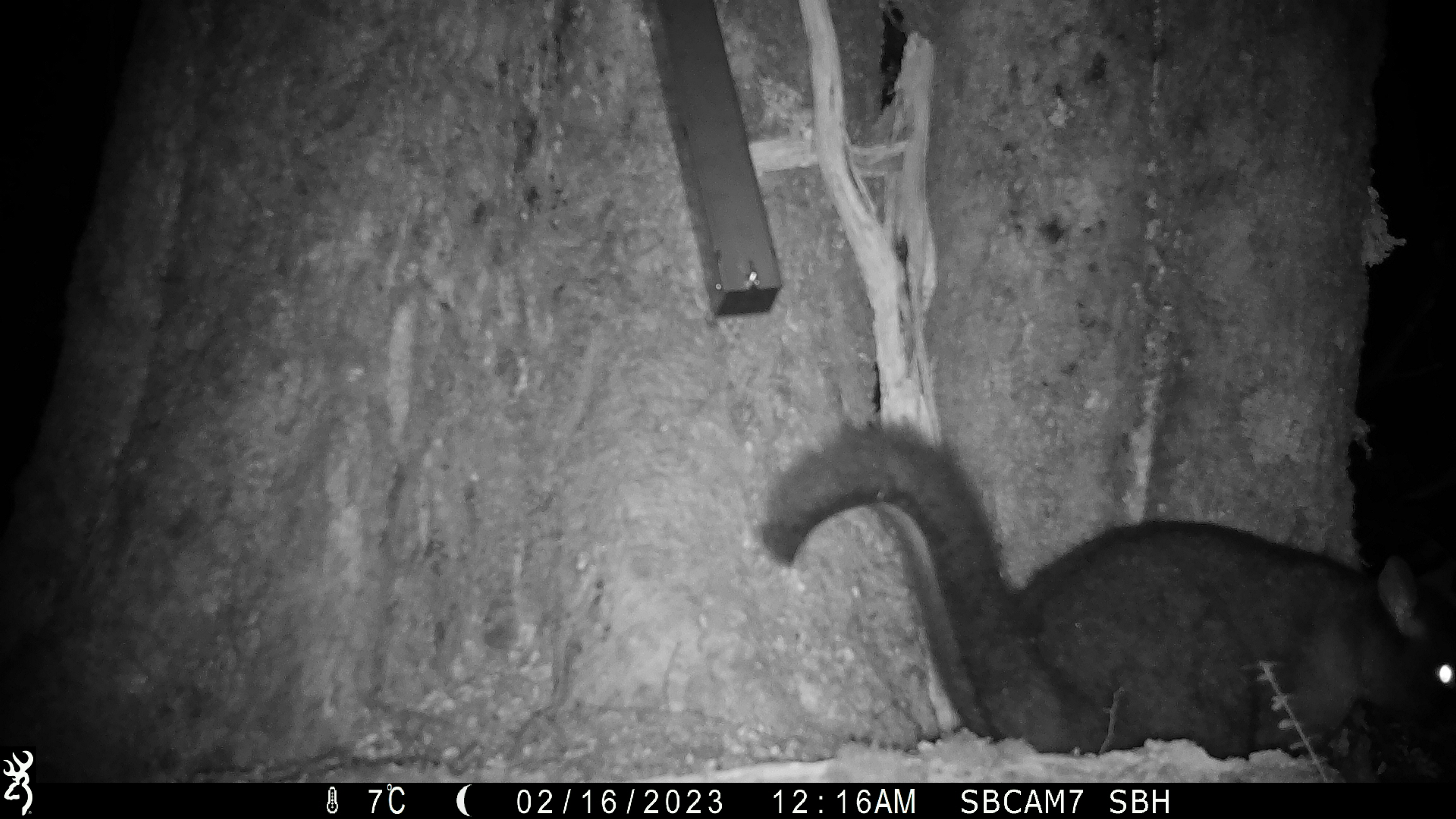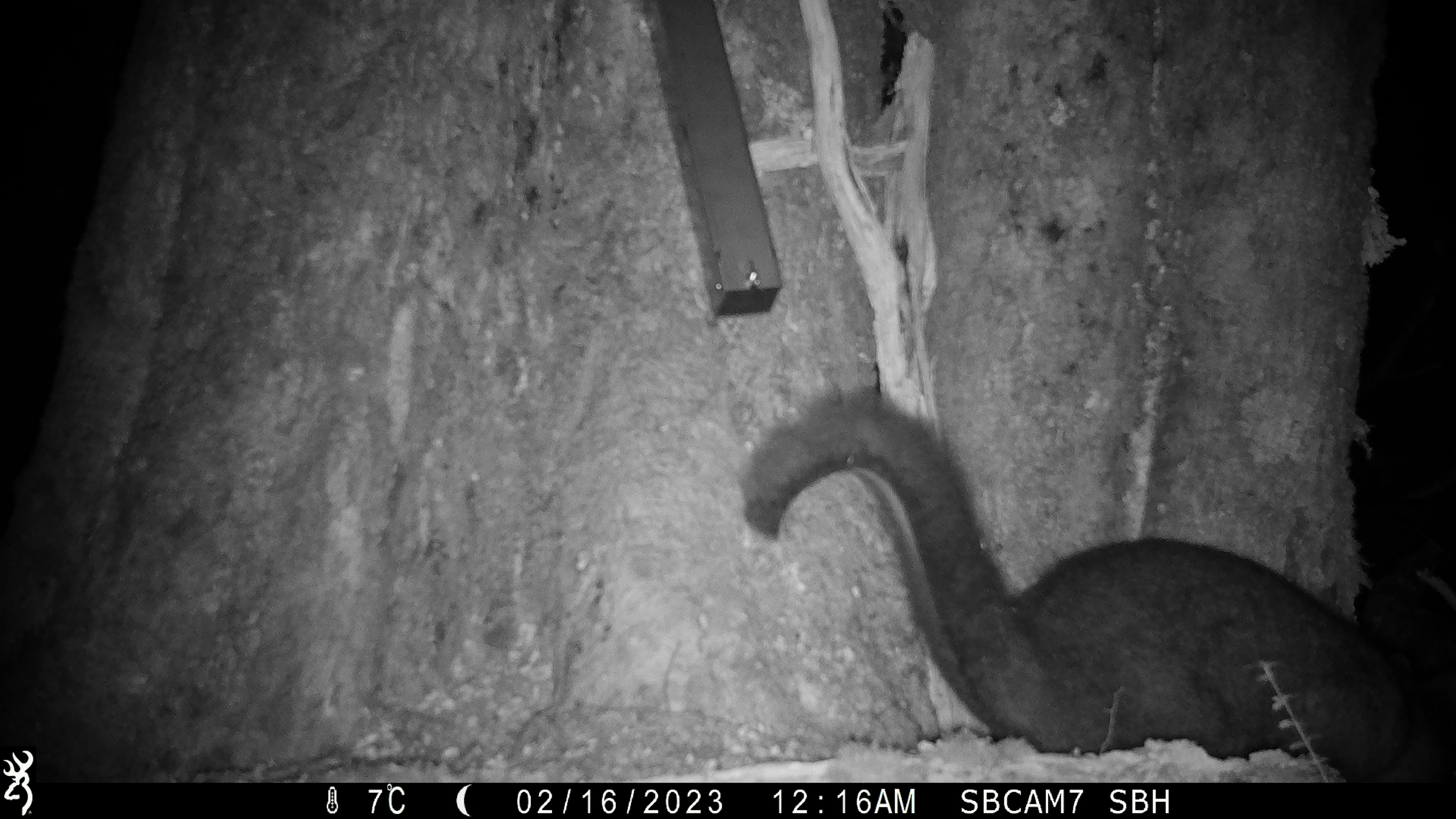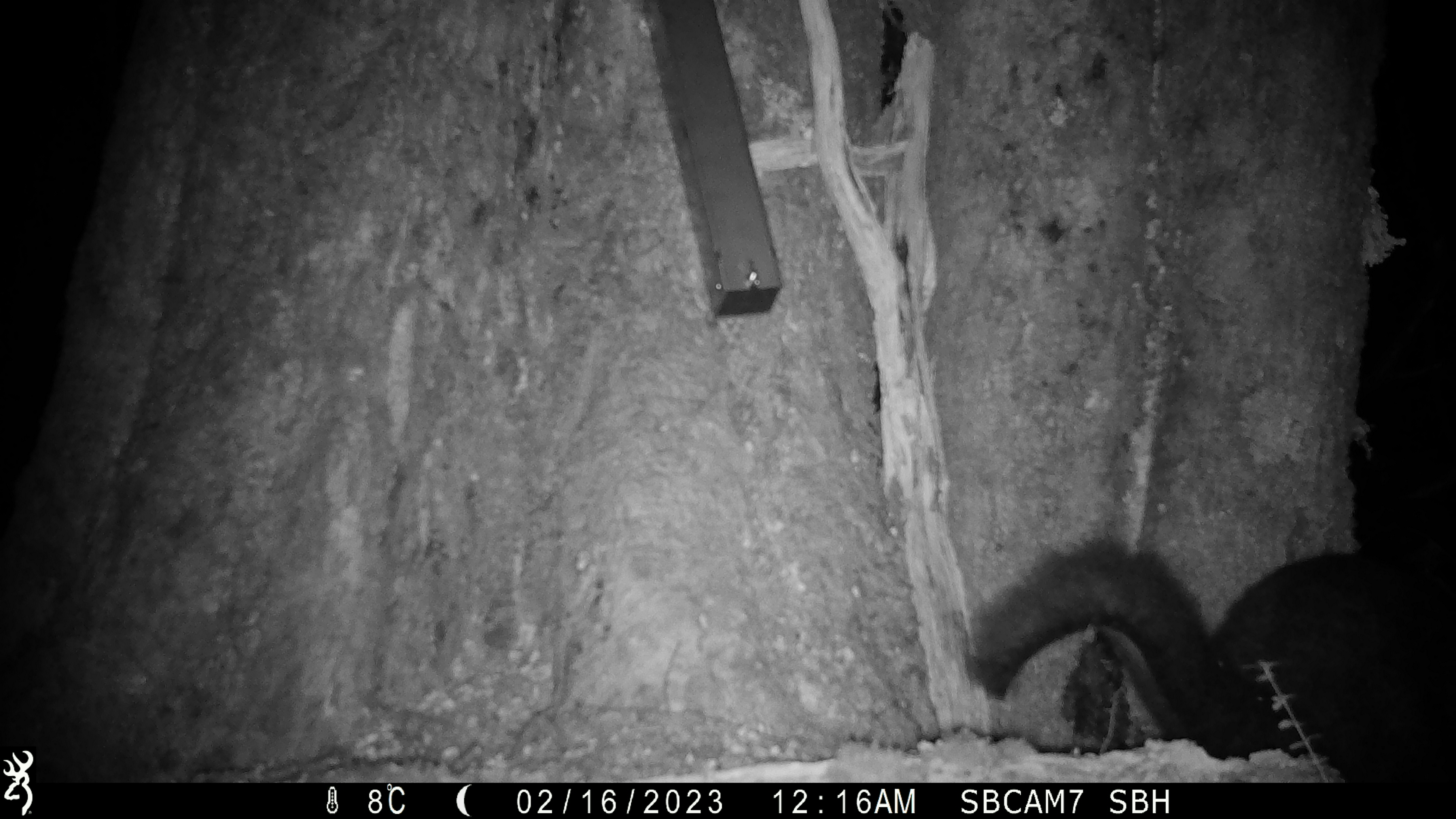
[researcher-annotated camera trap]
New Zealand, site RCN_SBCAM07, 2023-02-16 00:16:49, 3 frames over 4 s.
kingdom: Animalia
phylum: Chordata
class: Mammalia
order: Diprotodontia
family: Phalangeridae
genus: Trichosurus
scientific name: Trichosurus vulpecula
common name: common brushtail possum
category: possum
Possum (common brushtail possum) (Trichosurus vulpecula).